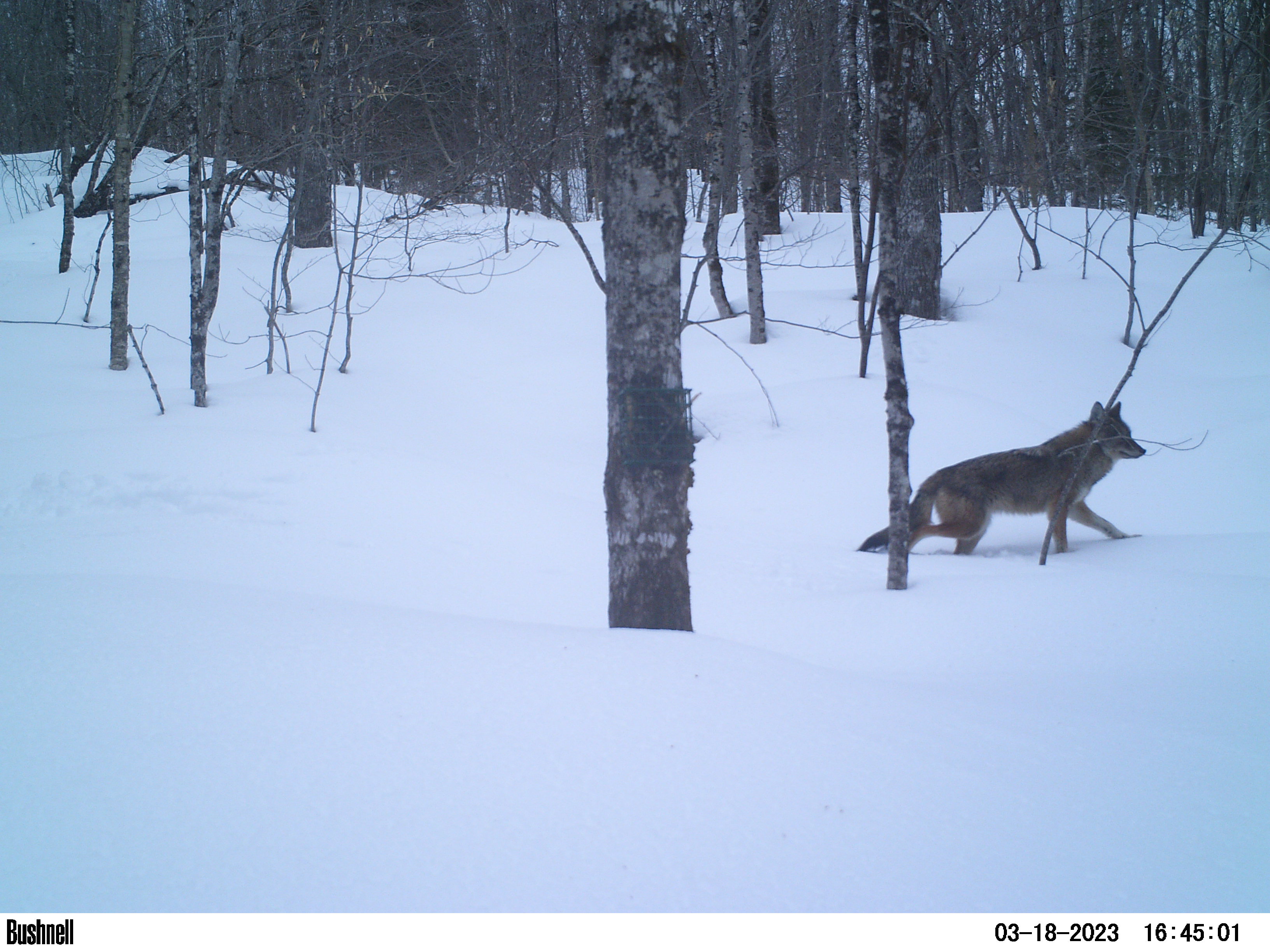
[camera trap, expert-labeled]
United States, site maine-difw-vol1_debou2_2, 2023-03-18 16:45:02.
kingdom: Animalia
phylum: Chordata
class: Mammalia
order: Carnivora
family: Canidae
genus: Canis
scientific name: Canis latrans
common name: coyote